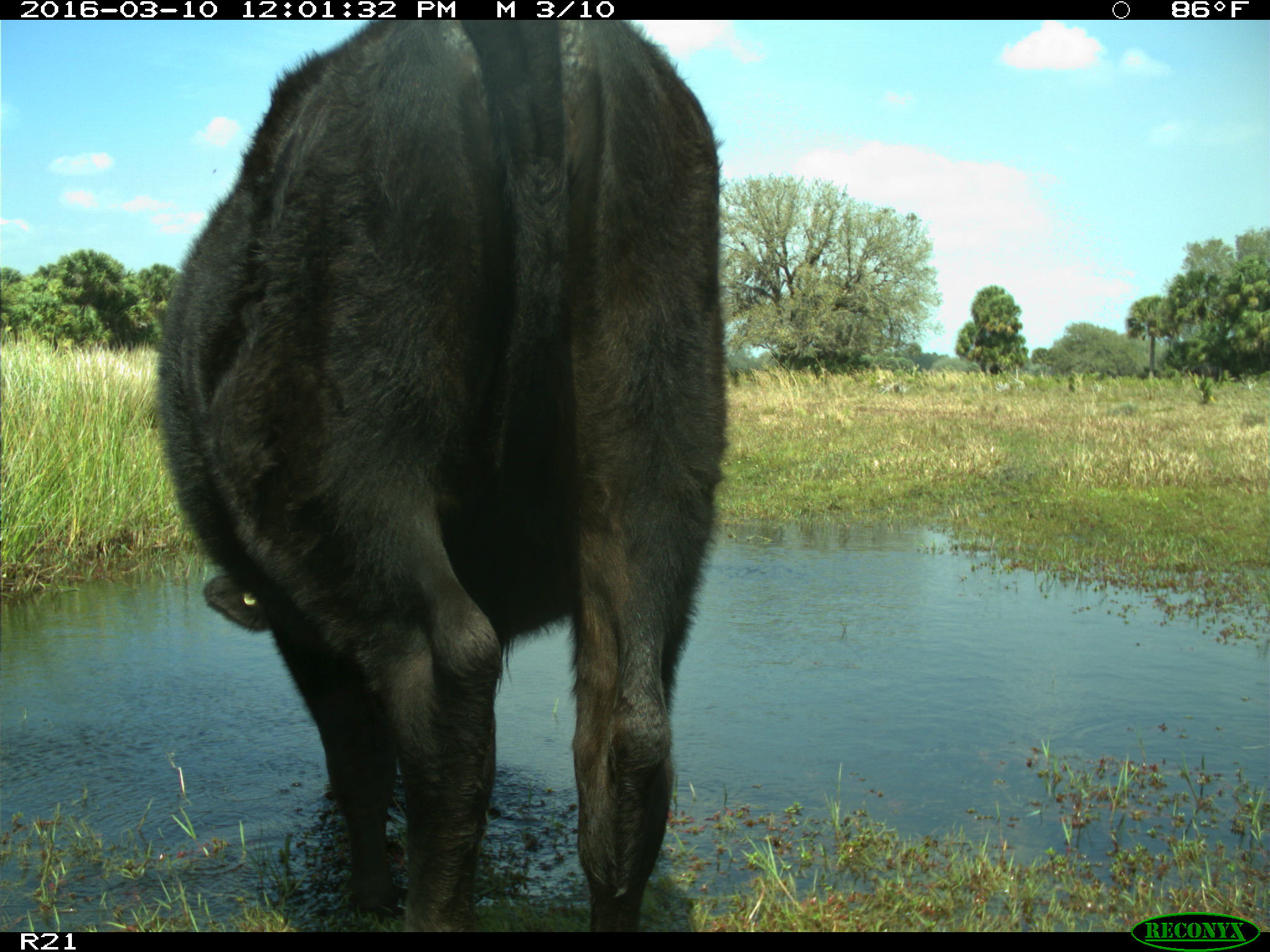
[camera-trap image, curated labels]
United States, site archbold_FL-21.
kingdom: Animalia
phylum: Chordata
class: Mammalia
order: Artiodactyla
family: Bovidae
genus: Bos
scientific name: Bos taurus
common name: domestic cow